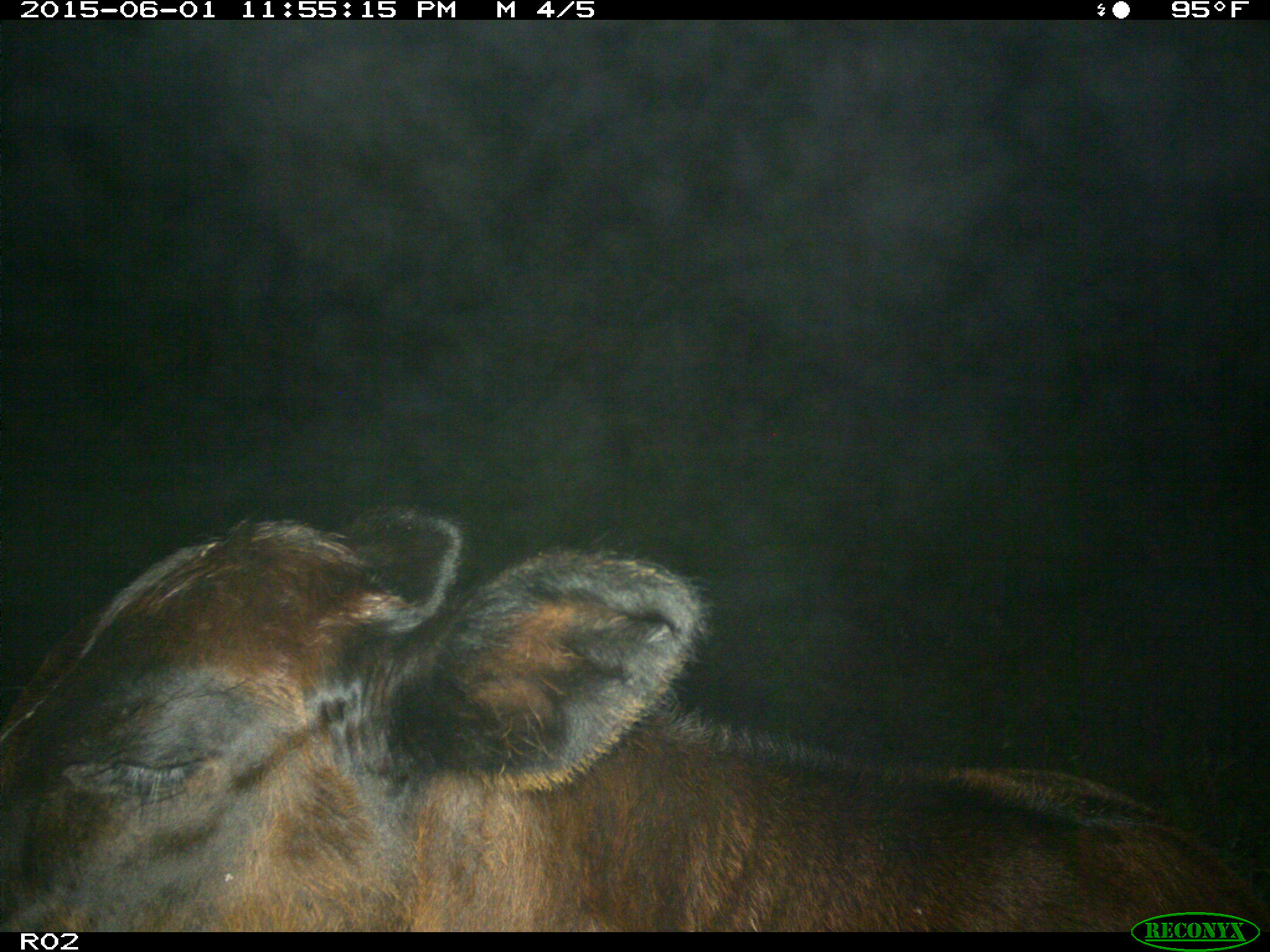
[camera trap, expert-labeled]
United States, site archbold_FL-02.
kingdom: Animalia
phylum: Chordata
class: Mammalia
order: Artiodactyla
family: Bovidae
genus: Bos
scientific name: Bos taurus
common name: domestic cow